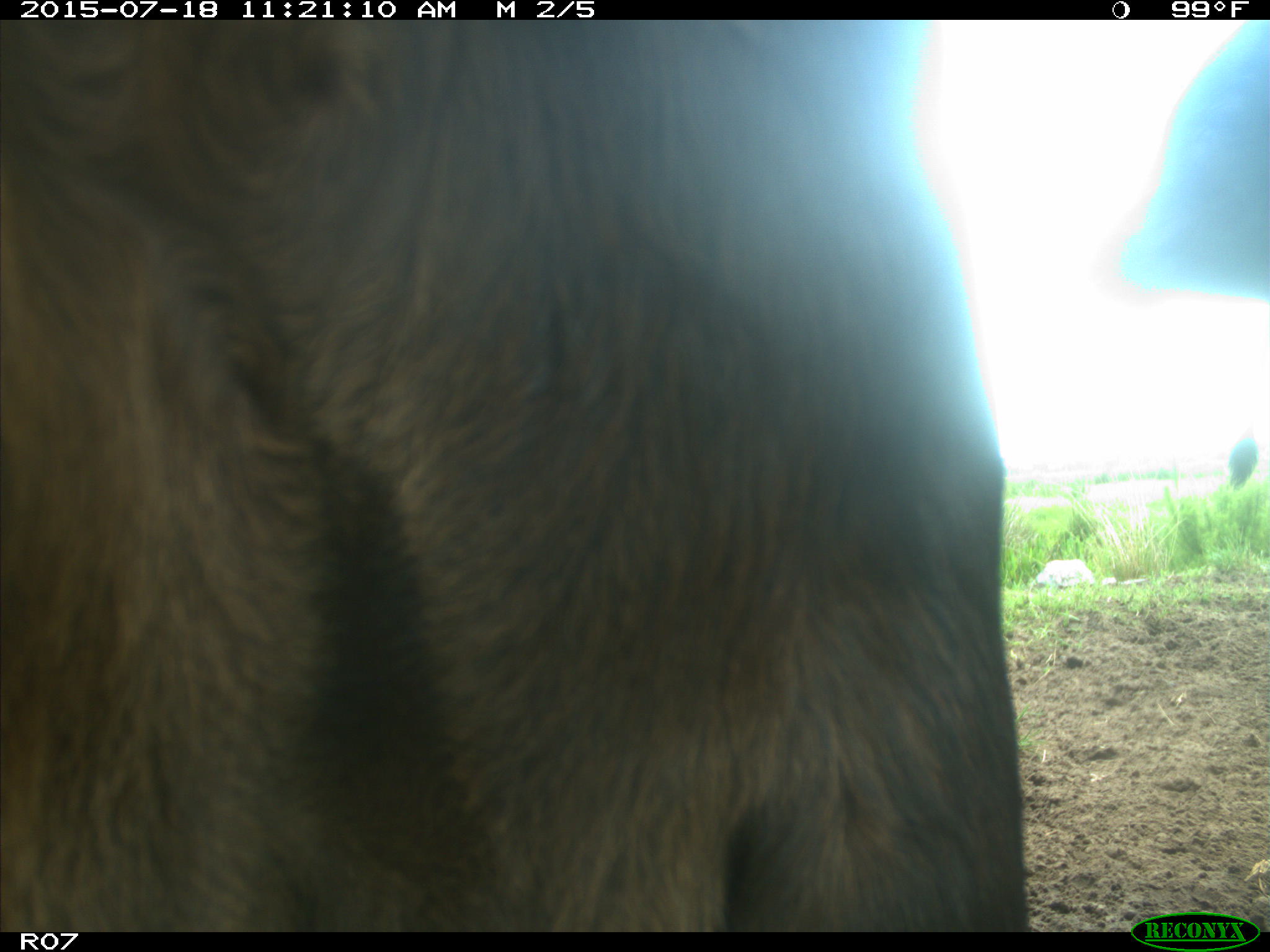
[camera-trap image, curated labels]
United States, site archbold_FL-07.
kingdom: Animalia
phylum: Chordata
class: Mammalia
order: Artiodactyla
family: Bovidae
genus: Bos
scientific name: Bos taurus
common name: domestic cow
Bos taurus (domestic cow).